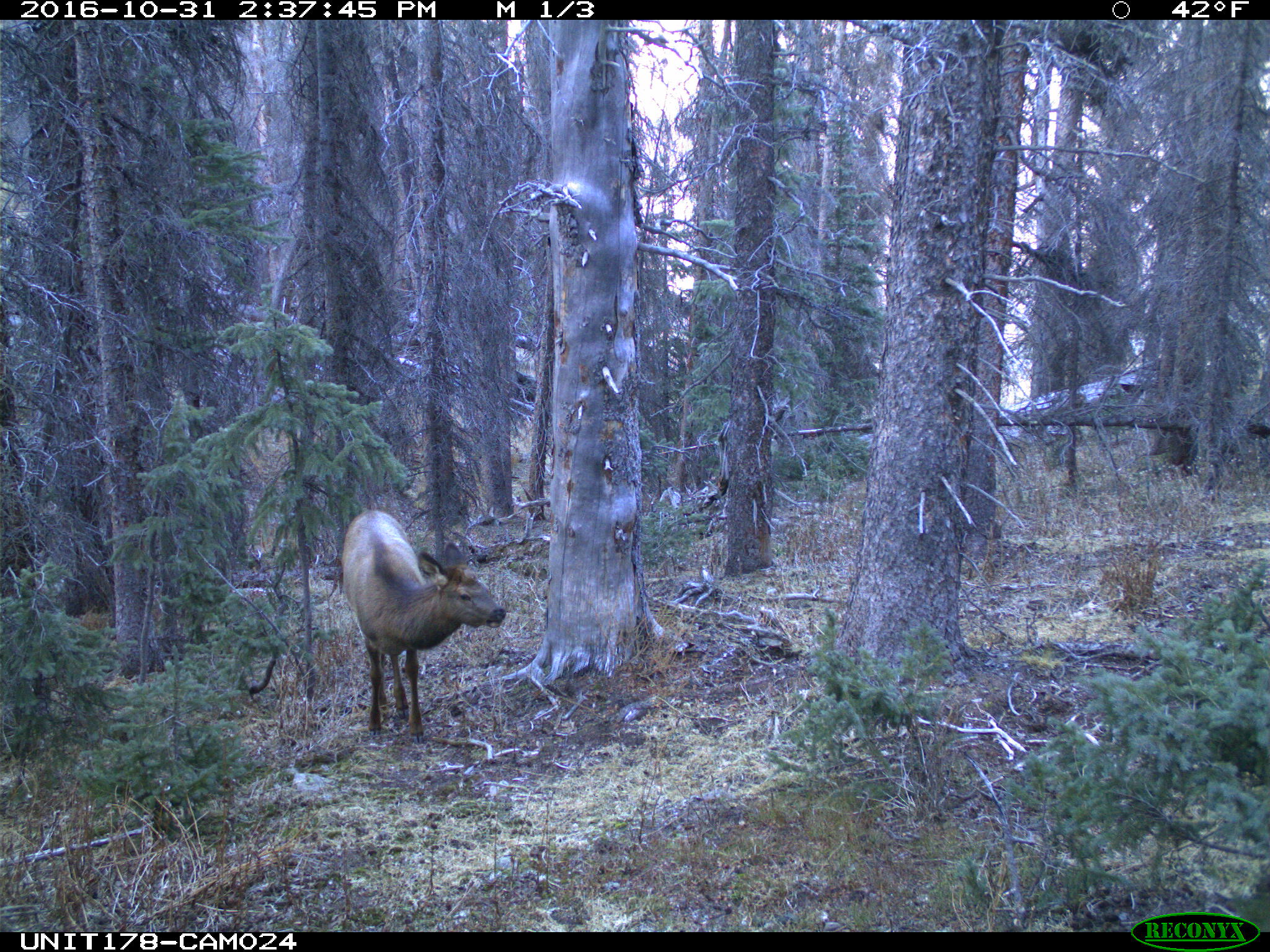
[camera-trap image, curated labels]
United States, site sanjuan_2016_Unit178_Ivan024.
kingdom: Animalia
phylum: Chordata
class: Mammalia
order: Artiodactyla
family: Cervidae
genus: Cervus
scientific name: Cervus elaphus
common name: red deer